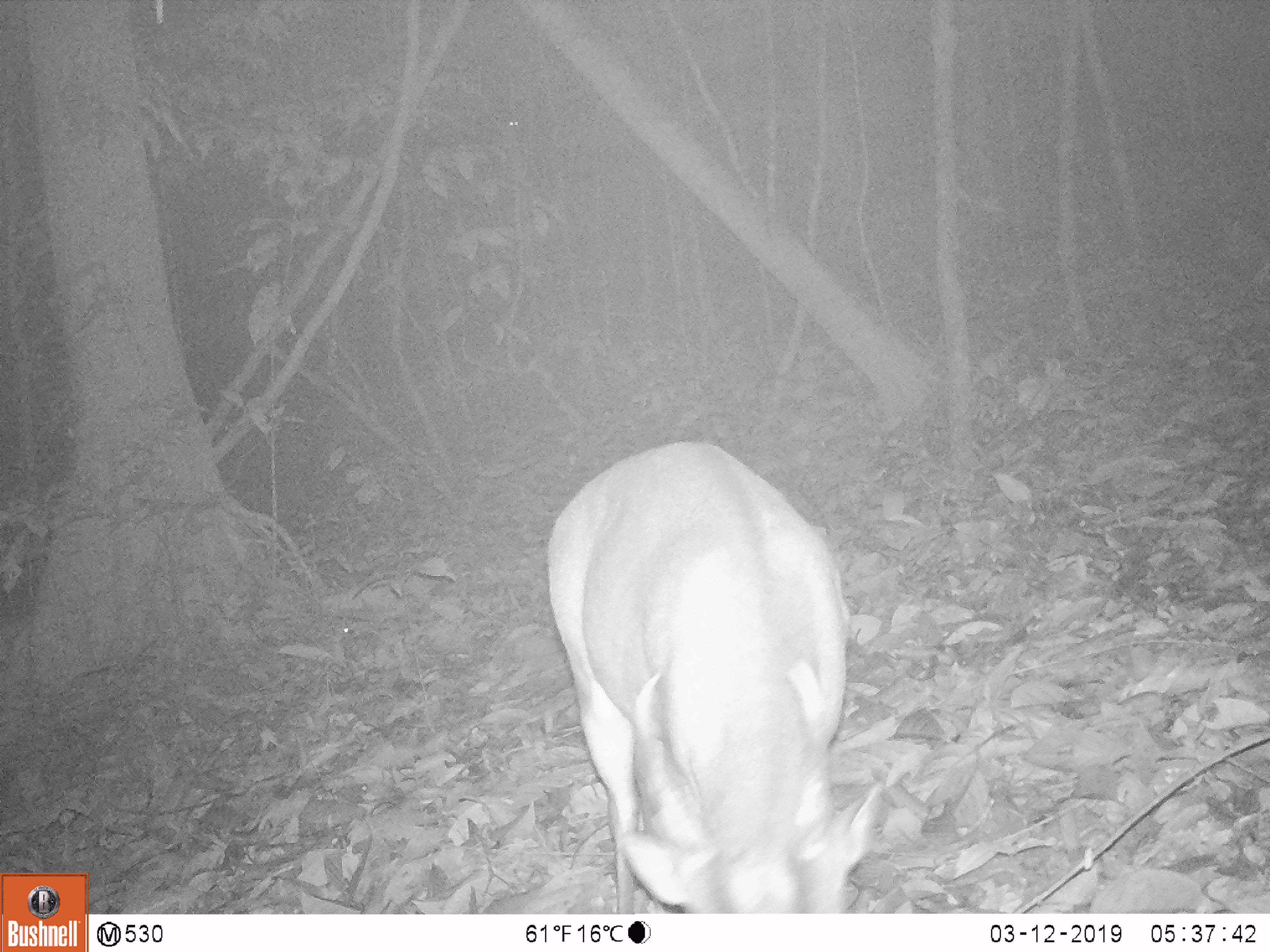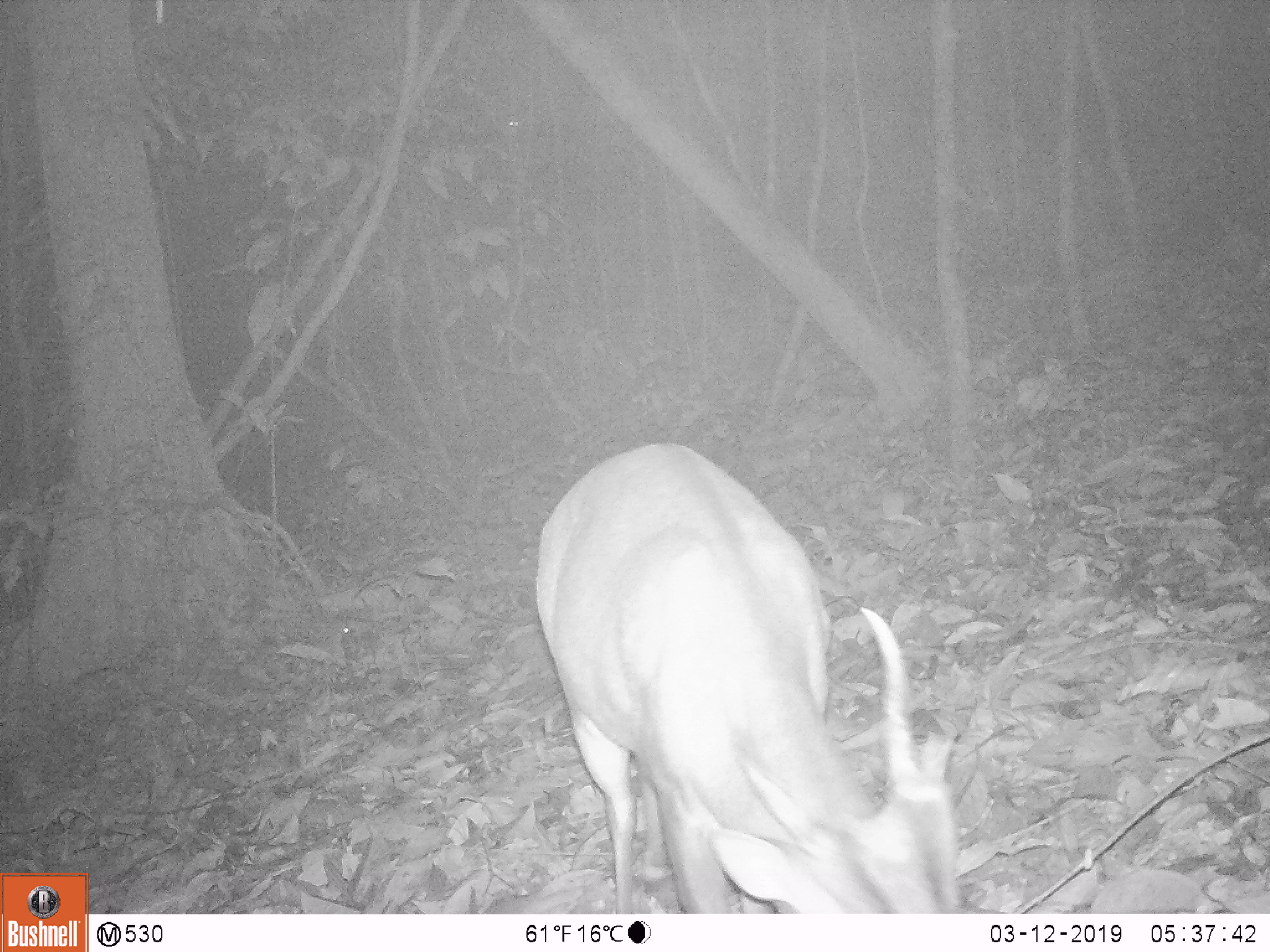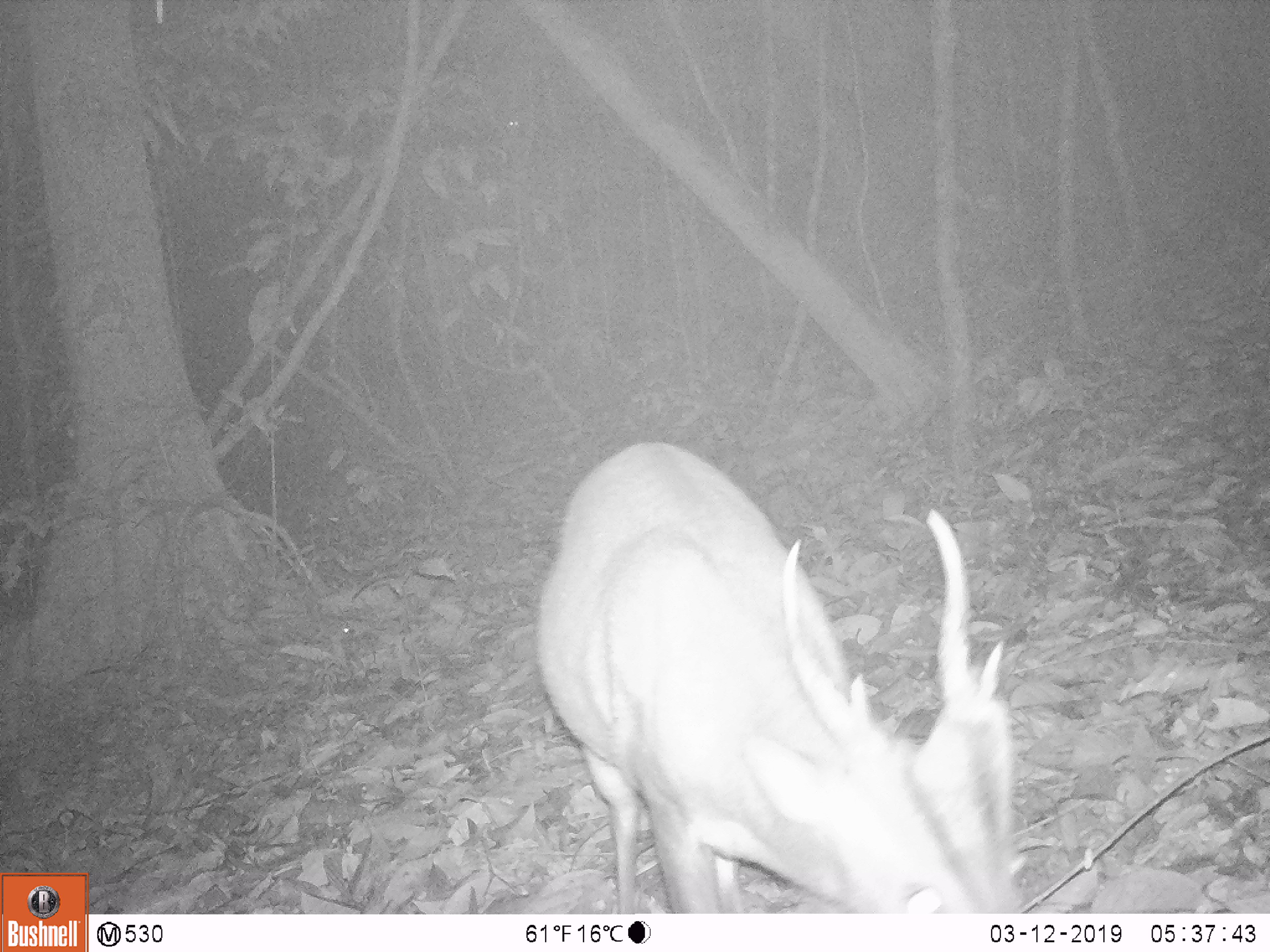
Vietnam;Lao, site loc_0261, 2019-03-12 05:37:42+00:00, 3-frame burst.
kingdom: Animalia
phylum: Chordata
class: Mammalia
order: Artiodactyla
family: Cervidae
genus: Muntiacus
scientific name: Muntiacus vuquangensis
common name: large-antlered muntjac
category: large antlered muntjac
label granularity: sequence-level